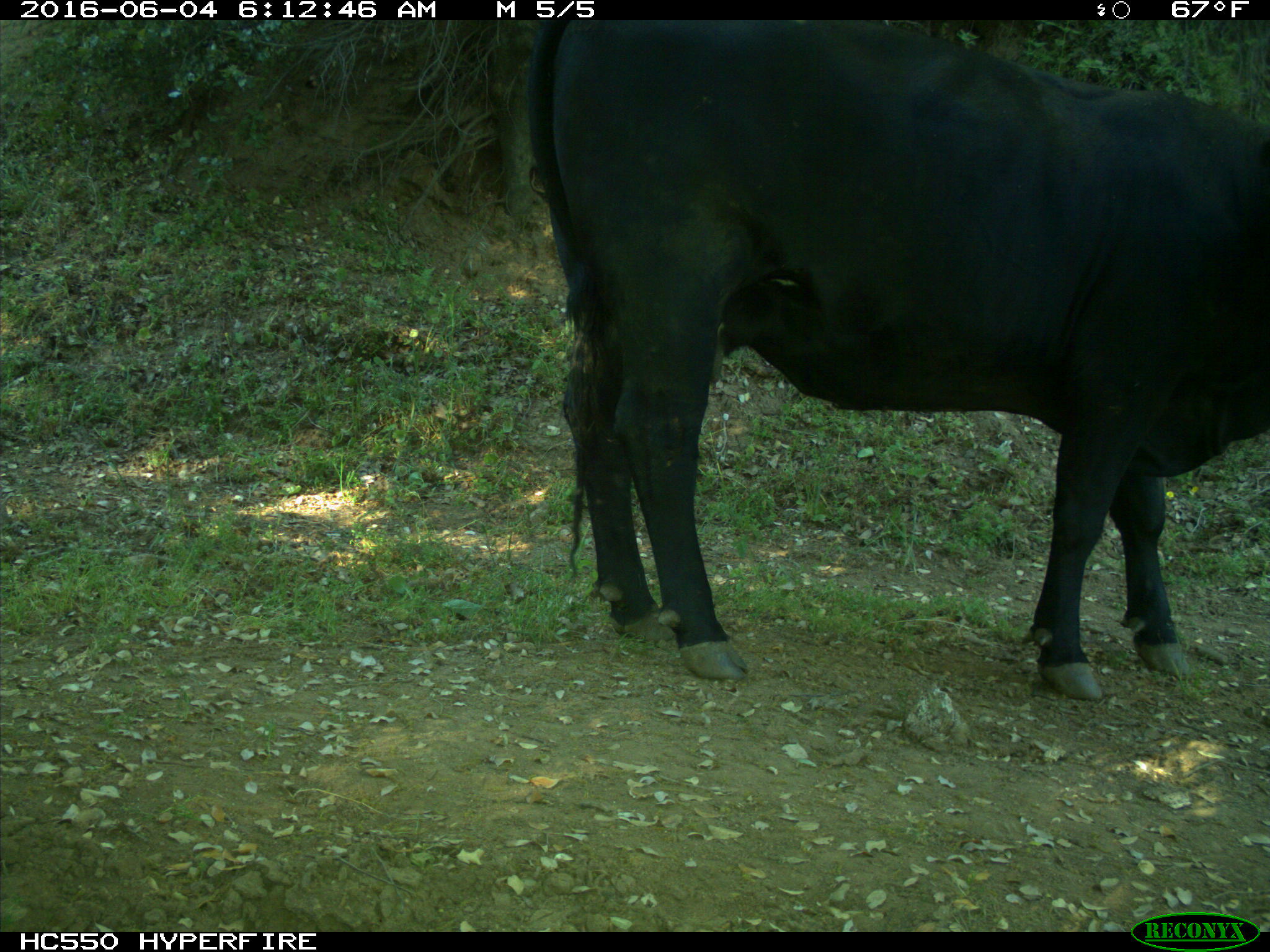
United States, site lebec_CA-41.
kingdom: Animalia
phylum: Chordata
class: Mammalia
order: Artiodactyla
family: Bovidae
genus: Bos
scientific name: Bos taurus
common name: domestic cow